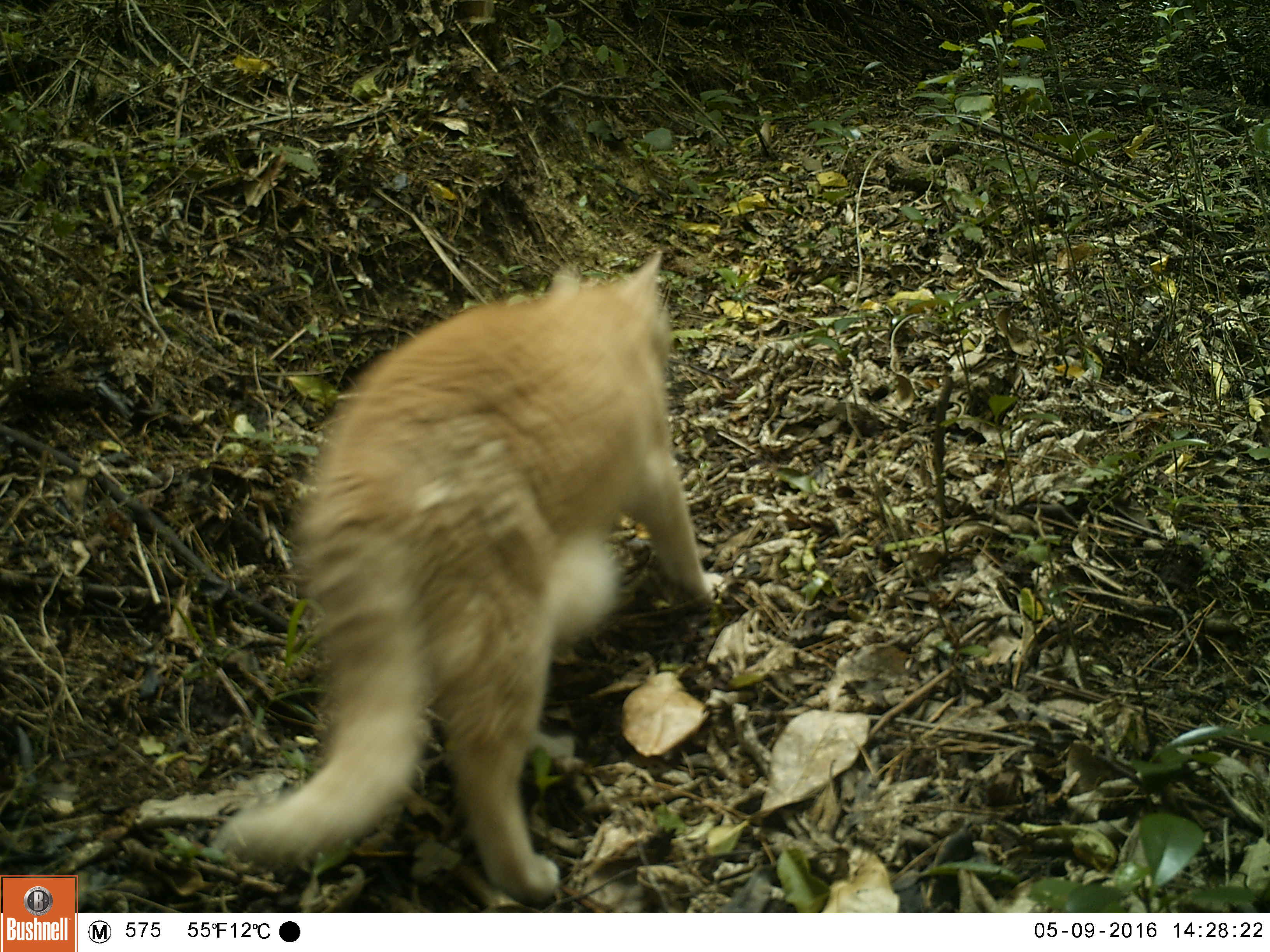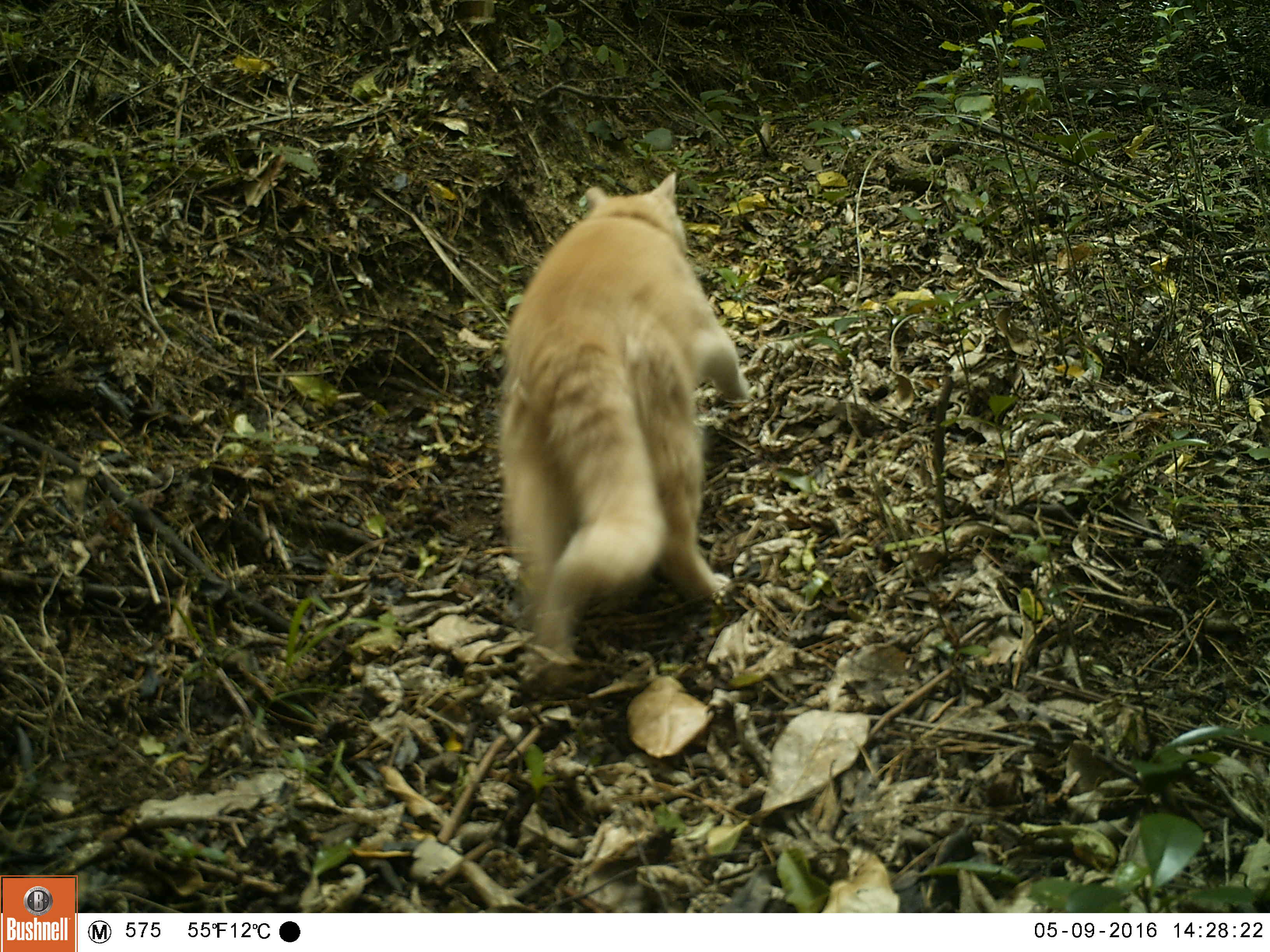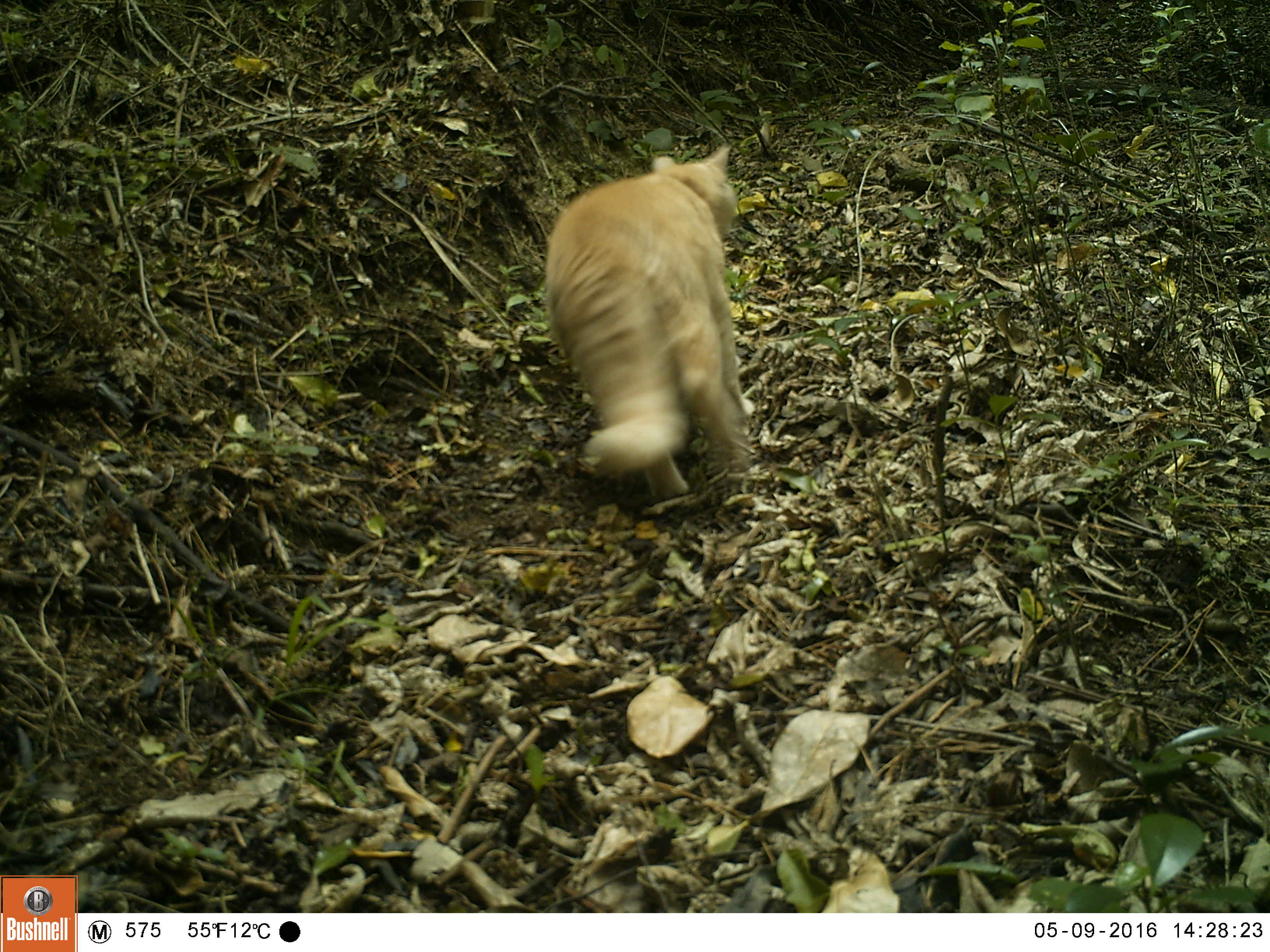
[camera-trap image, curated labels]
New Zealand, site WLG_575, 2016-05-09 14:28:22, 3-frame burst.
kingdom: Animalia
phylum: Chordata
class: Mammalia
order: Carnivora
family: Felidae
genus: Felis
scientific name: Felis catus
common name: domestic cat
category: cat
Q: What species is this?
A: Cat (domestic cat) (Felis catus).